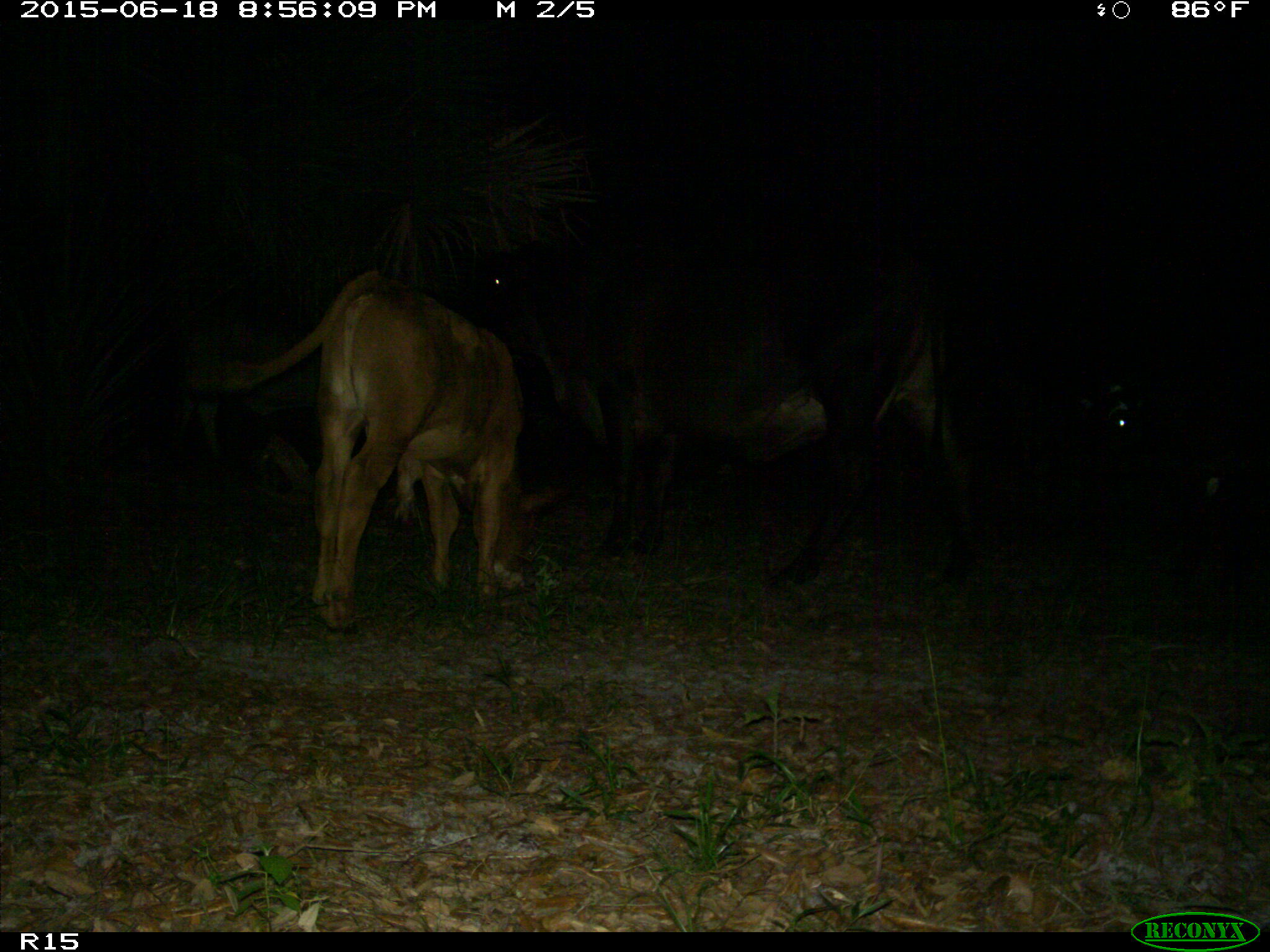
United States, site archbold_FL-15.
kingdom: Animalia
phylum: Chordata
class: Mammalia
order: Artiodactyla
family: Bovidae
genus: Bos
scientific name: Bos taurus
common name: domestic cow